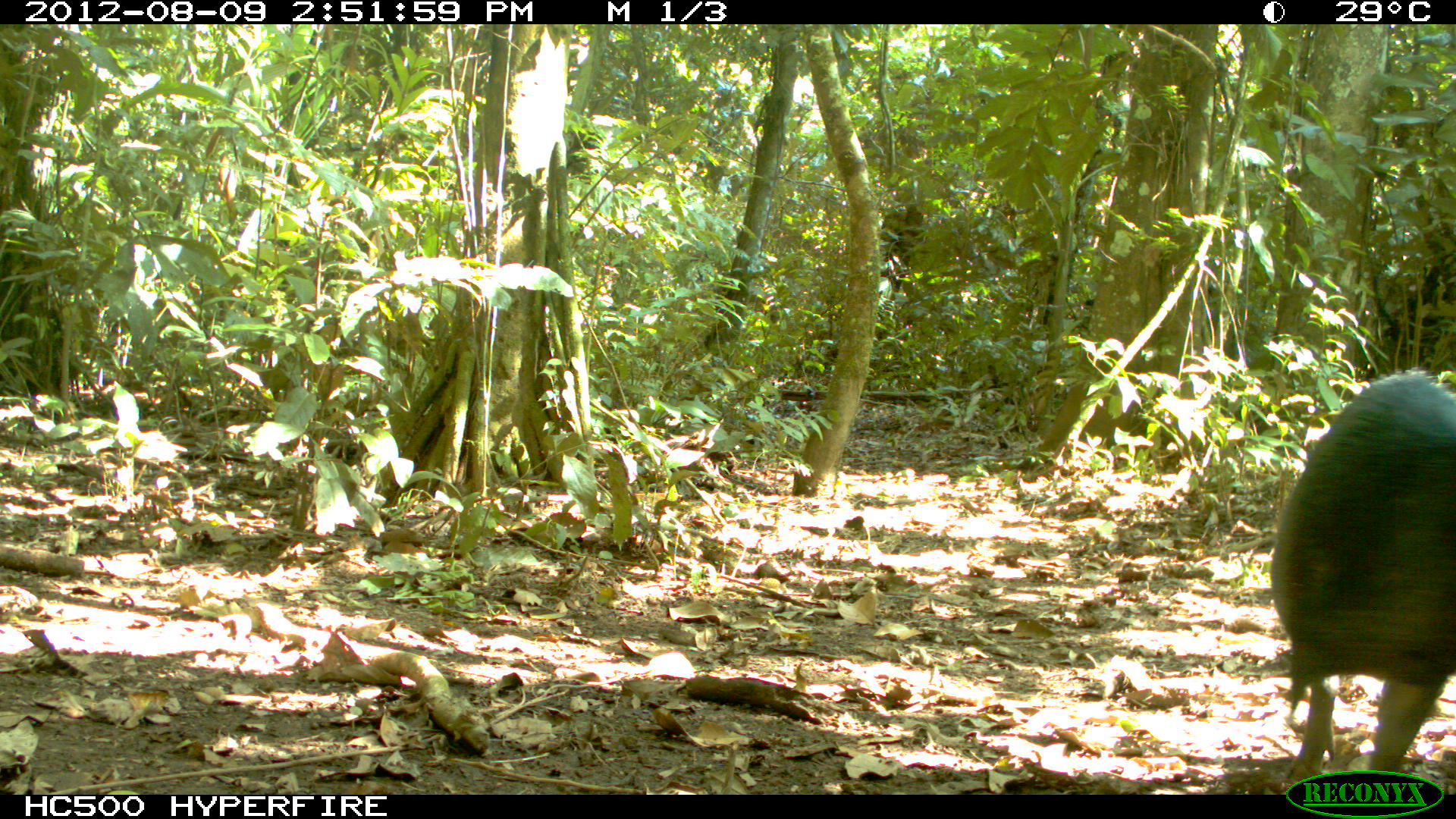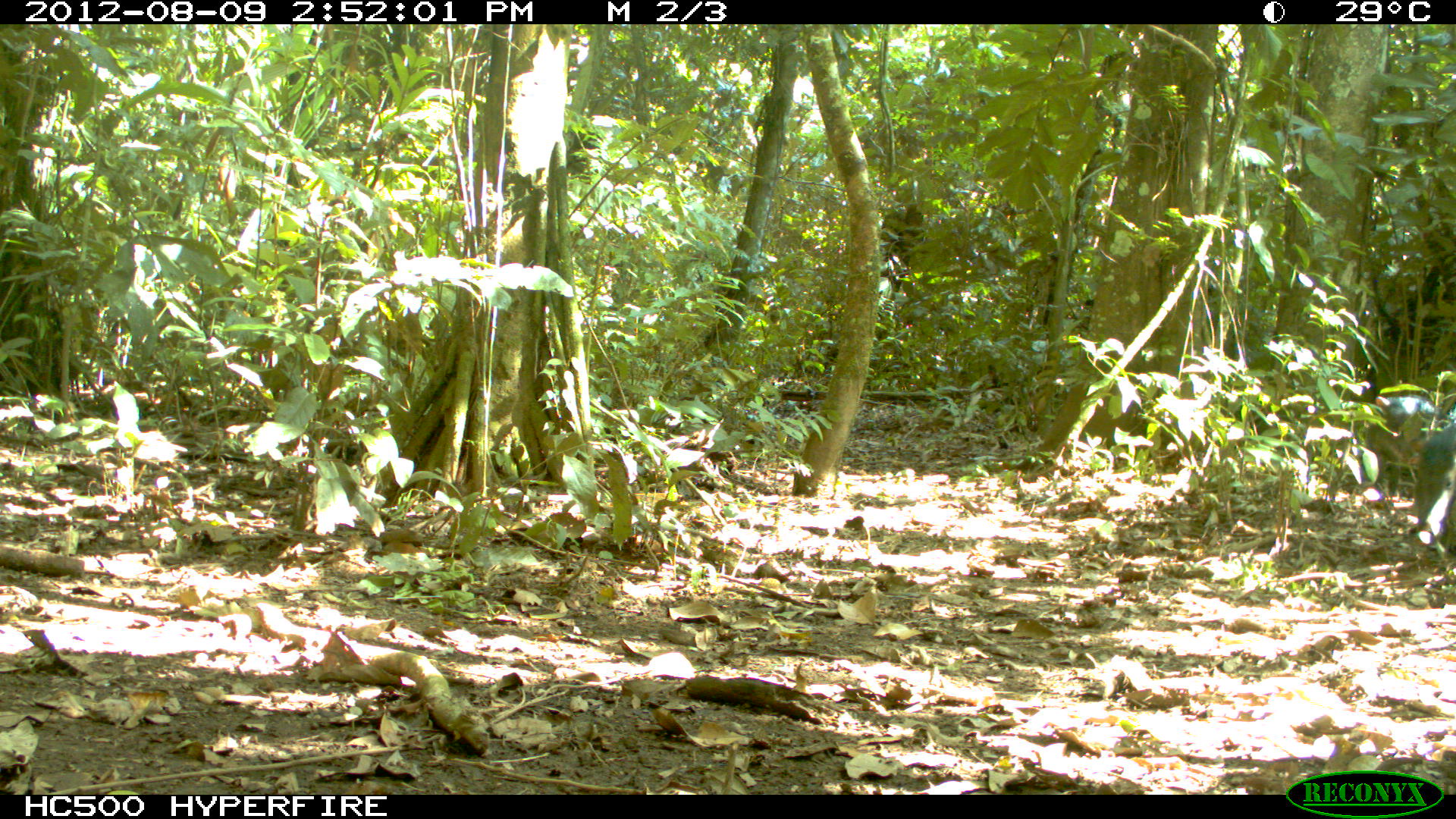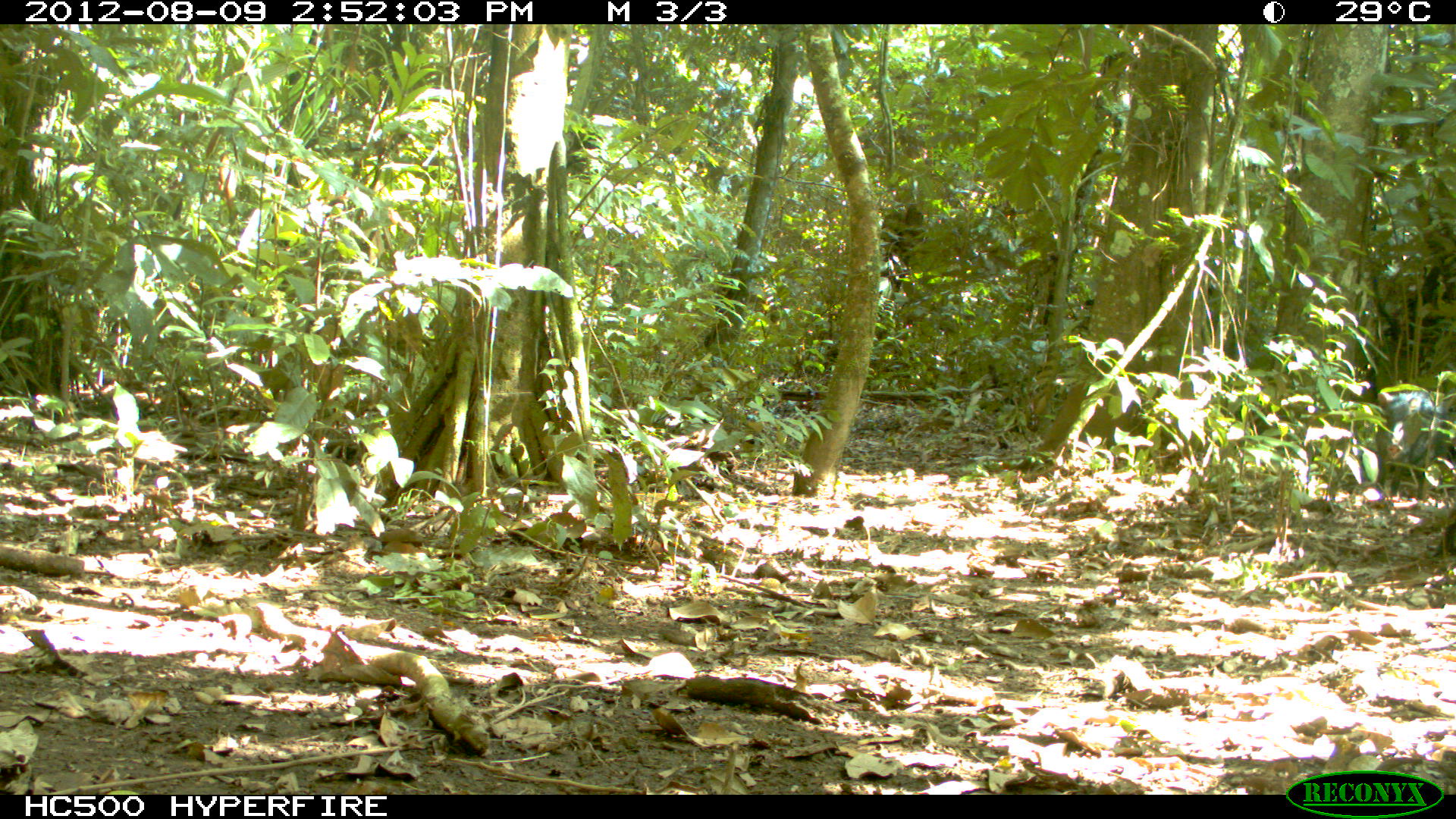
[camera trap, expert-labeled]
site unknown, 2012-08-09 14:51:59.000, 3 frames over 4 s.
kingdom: Animalia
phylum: Chordata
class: Mammalia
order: Artiodactyla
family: Tayassuidae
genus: Tayassu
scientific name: Tayassu pecari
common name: white-lipped peccary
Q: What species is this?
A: Tayassu pecari (white-lipped peccary).